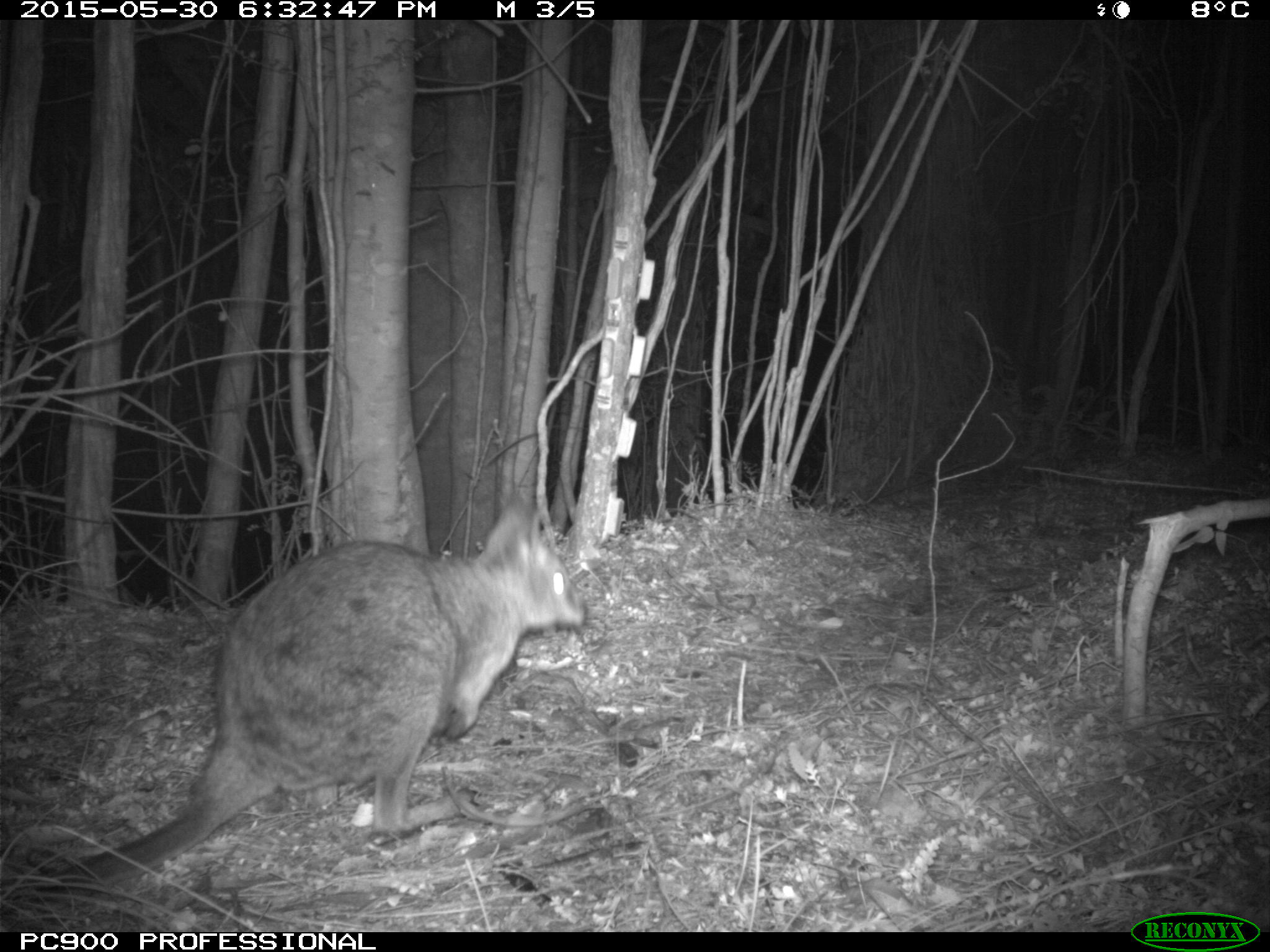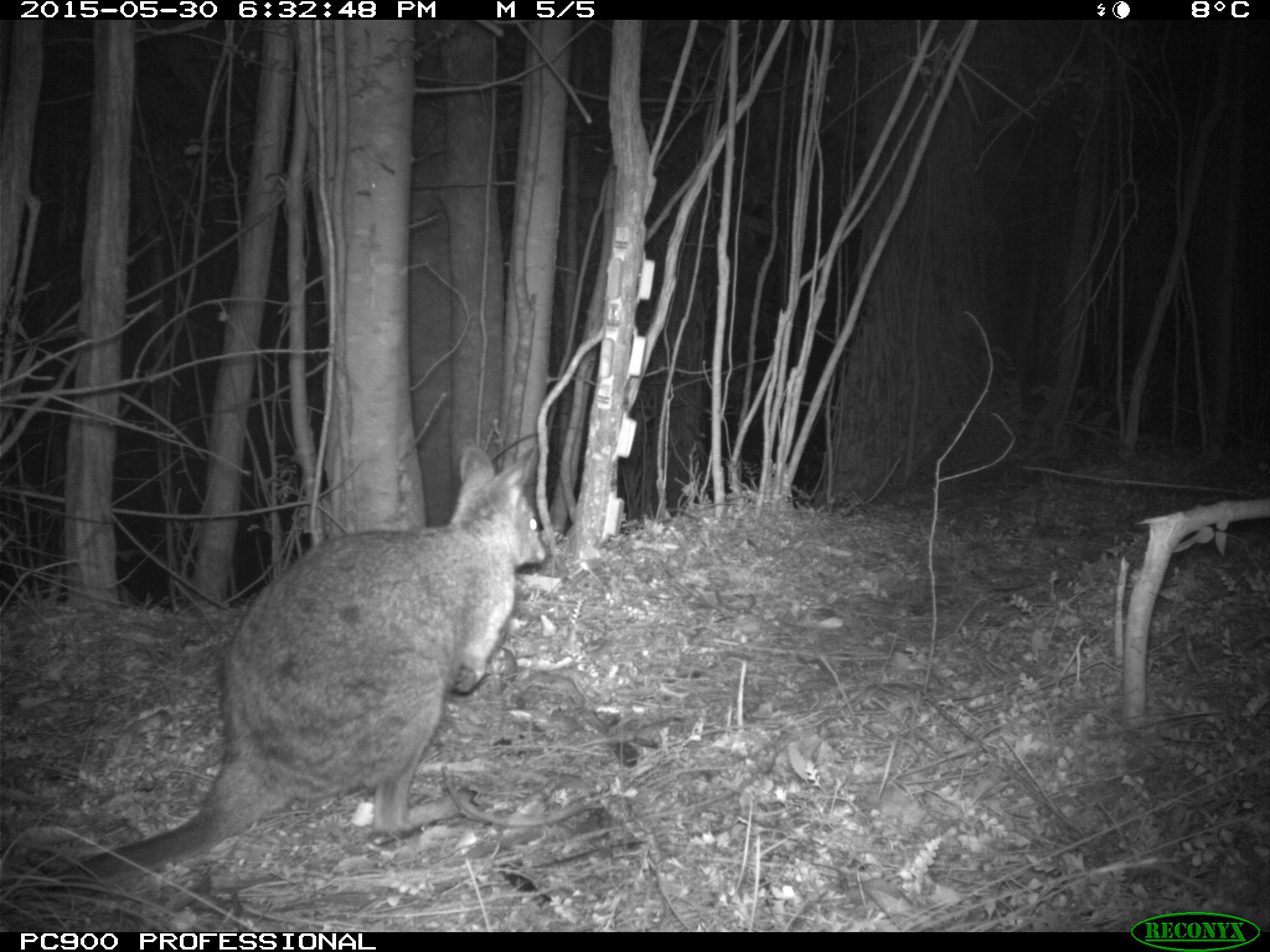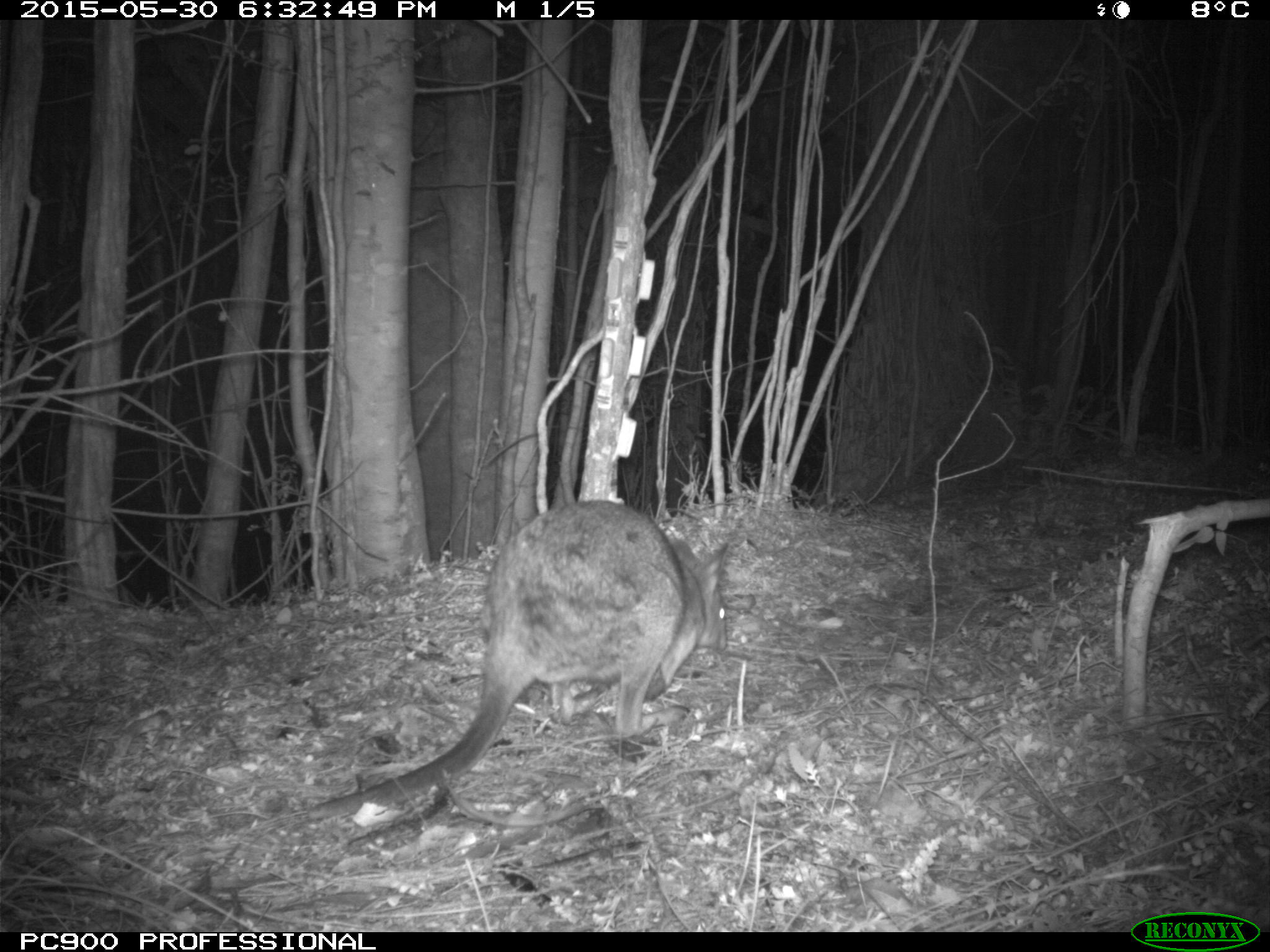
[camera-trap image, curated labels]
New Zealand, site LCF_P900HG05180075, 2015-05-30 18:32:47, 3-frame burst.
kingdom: Animalia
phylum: Chordata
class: Mammalia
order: Diprotodontia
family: Macropodidae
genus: Notamacropus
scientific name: Notamacropus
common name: wallaby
Wallaby (Notamacropus).